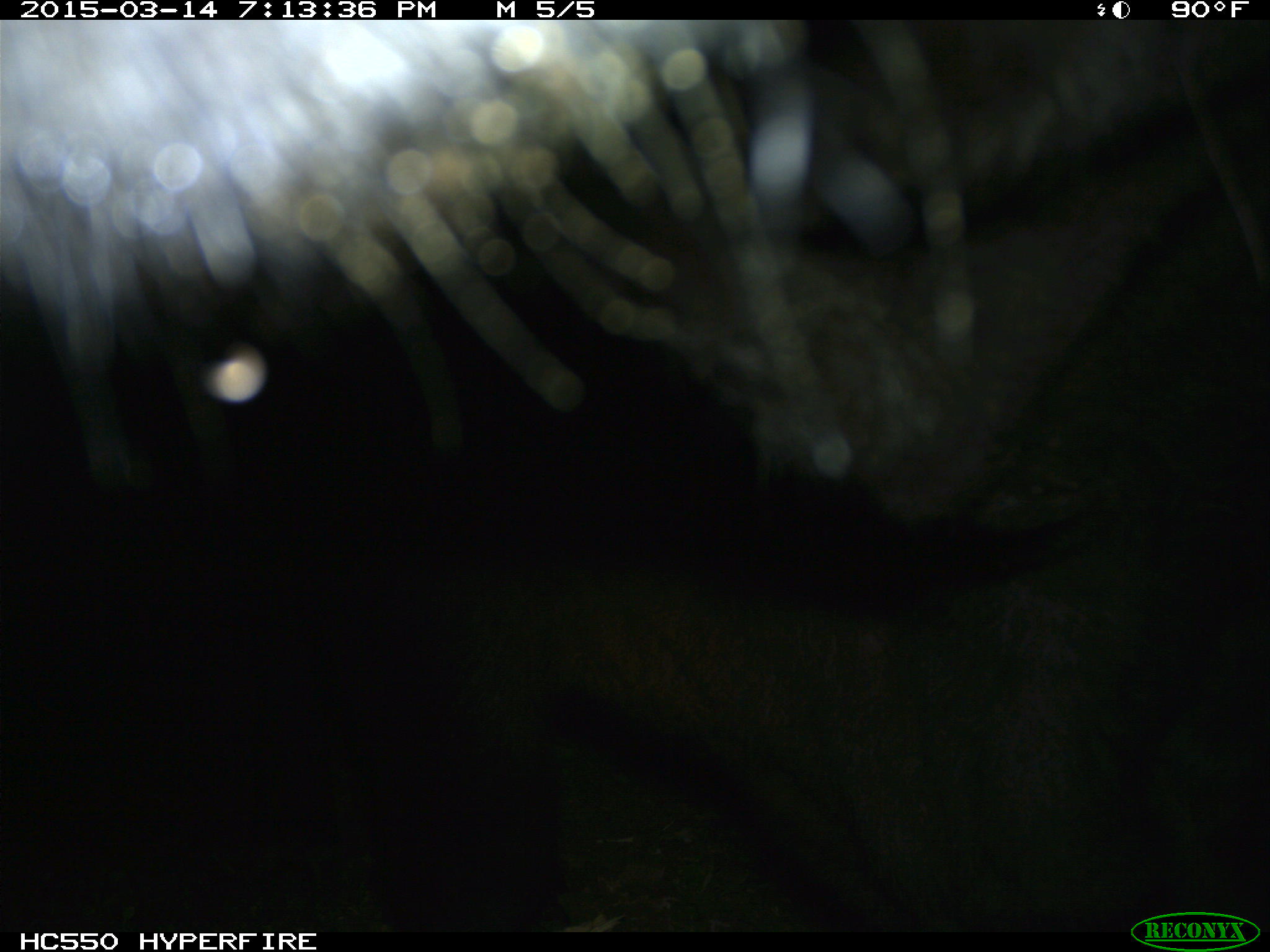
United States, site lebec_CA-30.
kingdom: Animalia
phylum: Chordata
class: Mammalia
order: Artiodactyla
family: Bovidae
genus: Bos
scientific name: Bos taurus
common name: domestic cow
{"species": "Bos taurus (domestic cow)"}